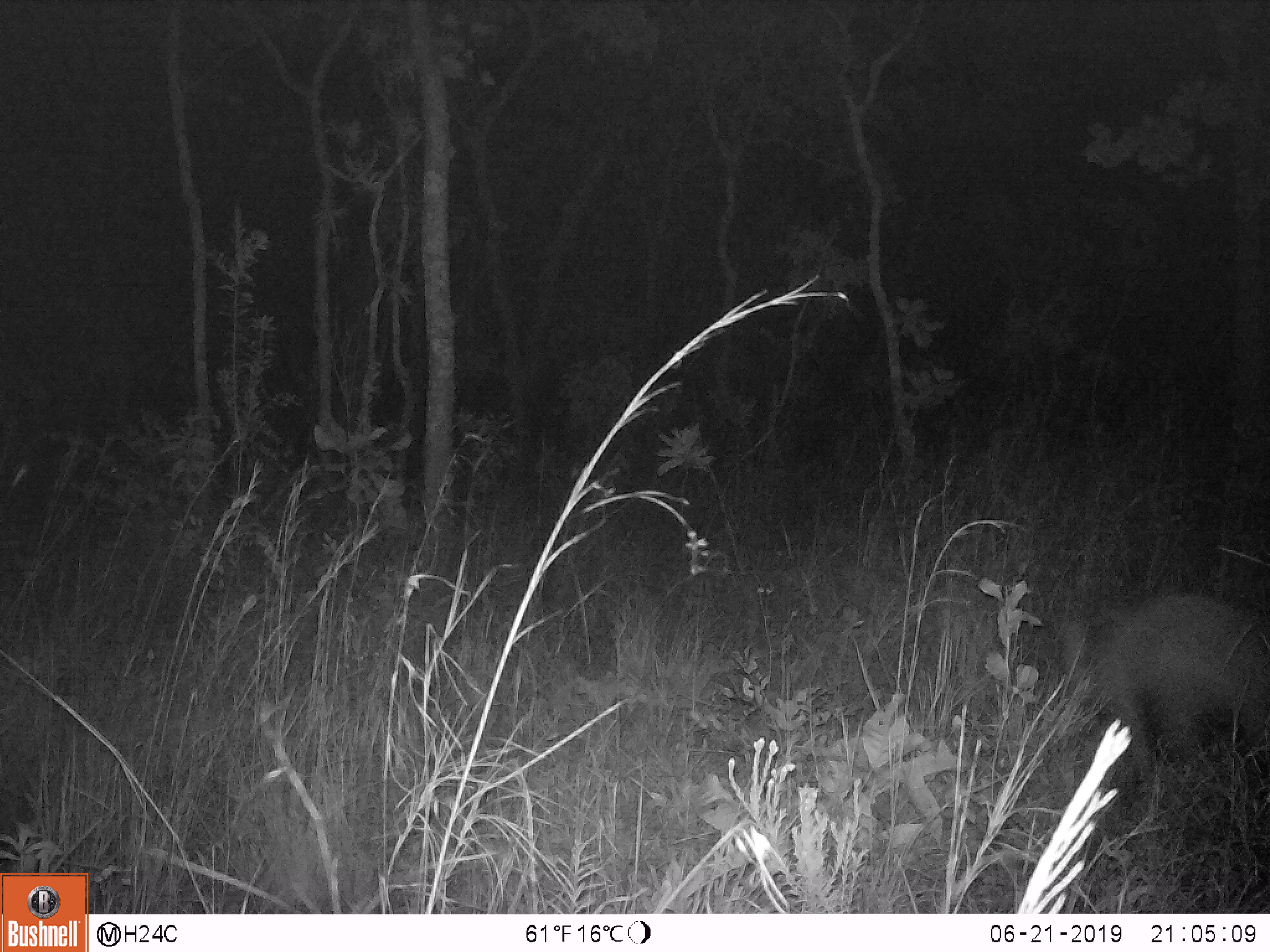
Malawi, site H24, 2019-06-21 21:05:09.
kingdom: Animalia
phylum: Chordata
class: Mammalia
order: Artiodactyla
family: Suidae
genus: Potamochoerus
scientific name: Potamochoerus larvatus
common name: bushpig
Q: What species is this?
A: Bushpig (Potamochoerus larvatus).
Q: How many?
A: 1.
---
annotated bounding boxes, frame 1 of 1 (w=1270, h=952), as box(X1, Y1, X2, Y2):
bushpig: box(1065, 593, 1267, 765)